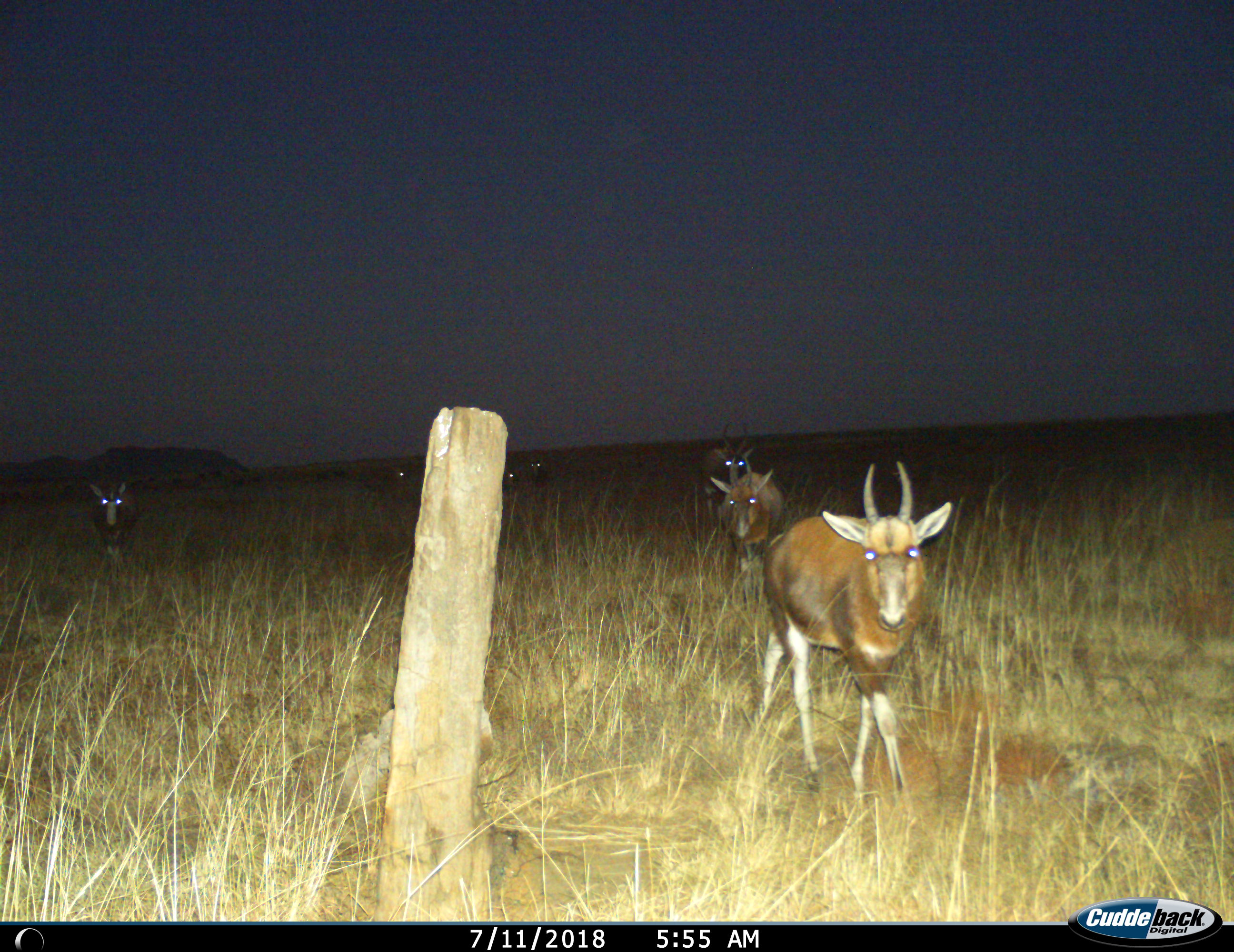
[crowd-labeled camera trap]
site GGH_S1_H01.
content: unidentified animal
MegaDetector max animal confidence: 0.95